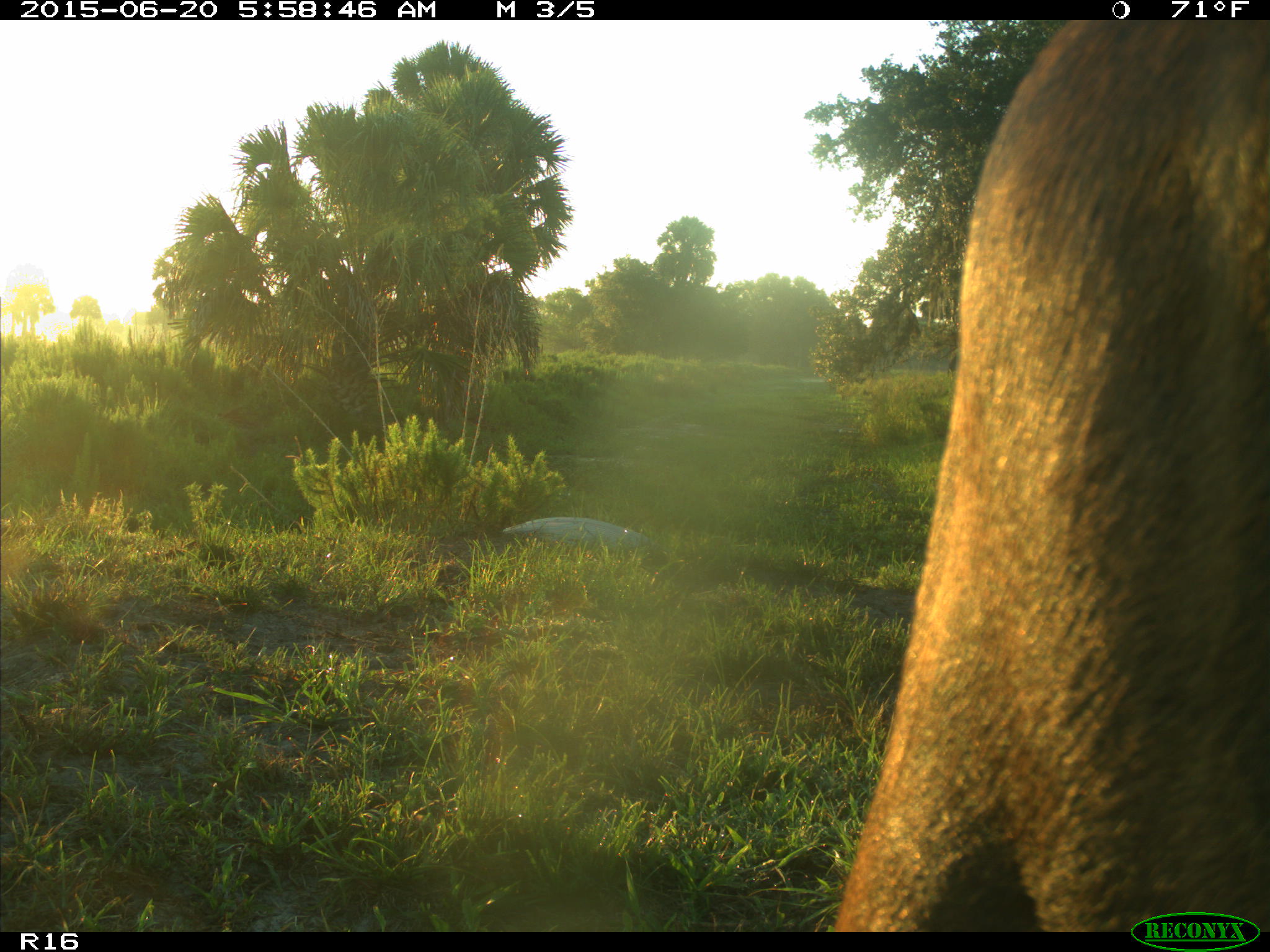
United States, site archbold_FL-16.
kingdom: Animalia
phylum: Chordata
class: Mammalia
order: Artiodactyla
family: Bovidae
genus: Bos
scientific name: Bos taurus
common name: domestic cow